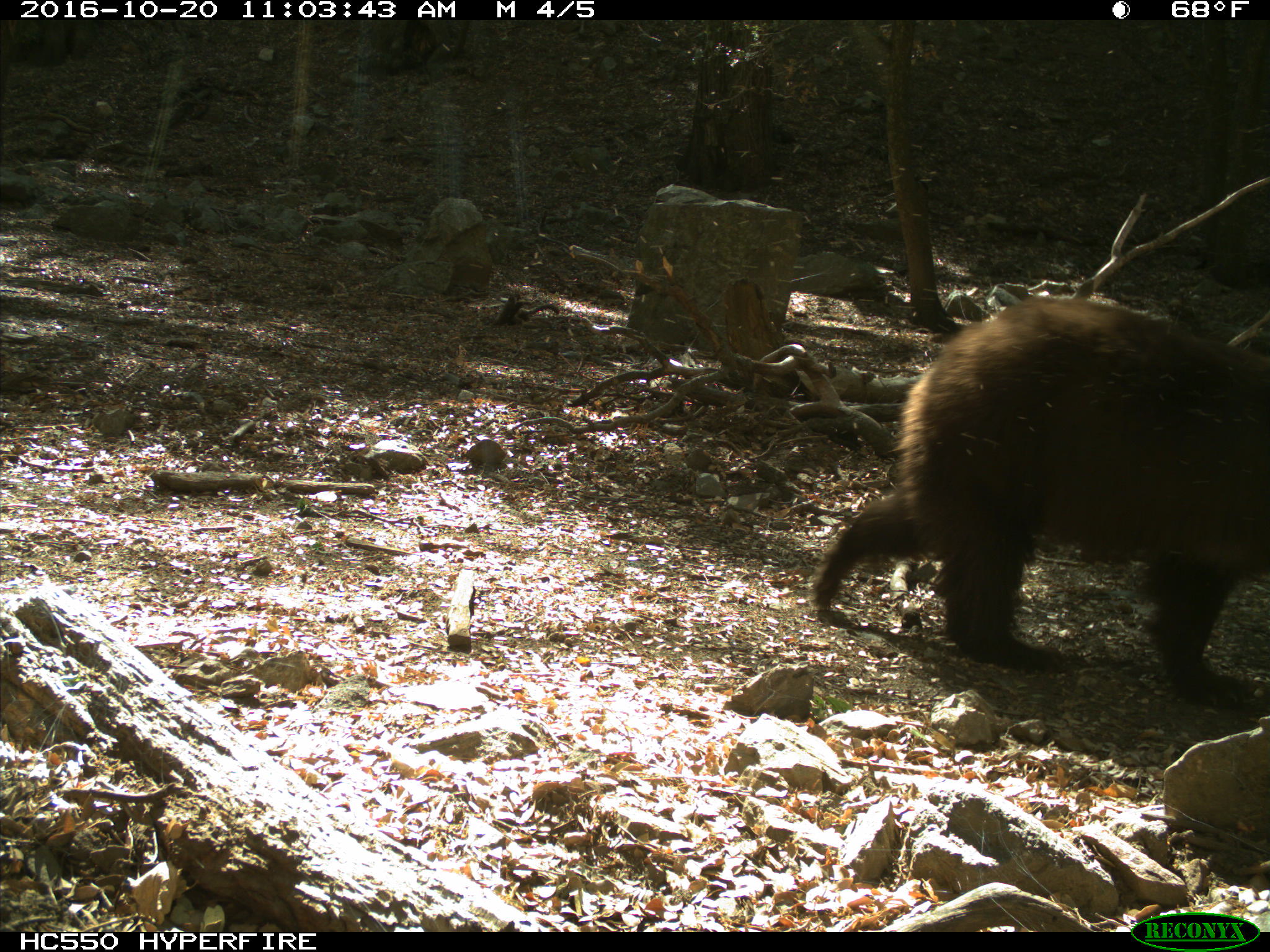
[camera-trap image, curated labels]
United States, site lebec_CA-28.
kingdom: Animalia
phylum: Chordata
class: Mammalia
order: Carnivora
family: Ursidae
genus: Ursus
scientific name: Ursus americanus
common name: american black bear